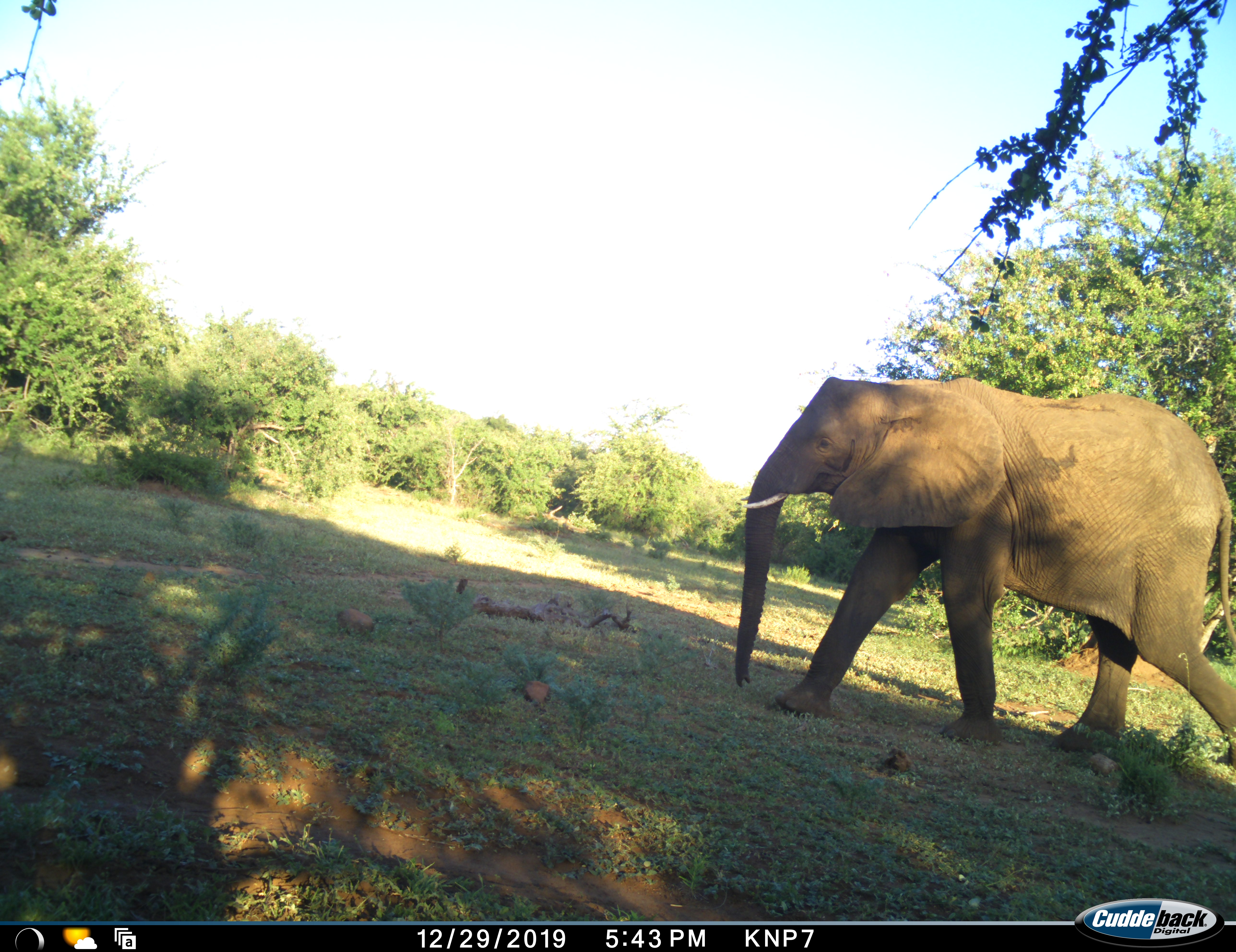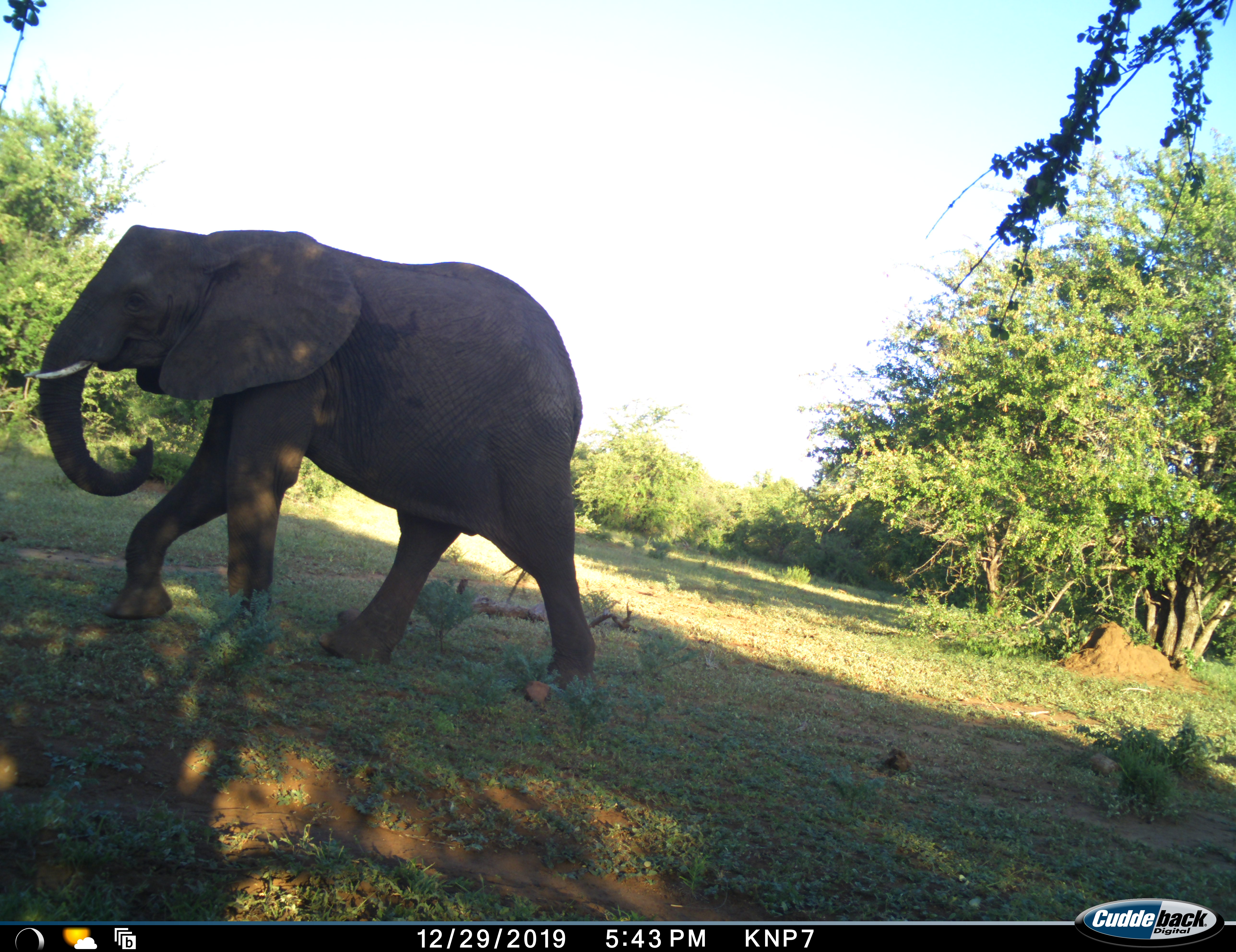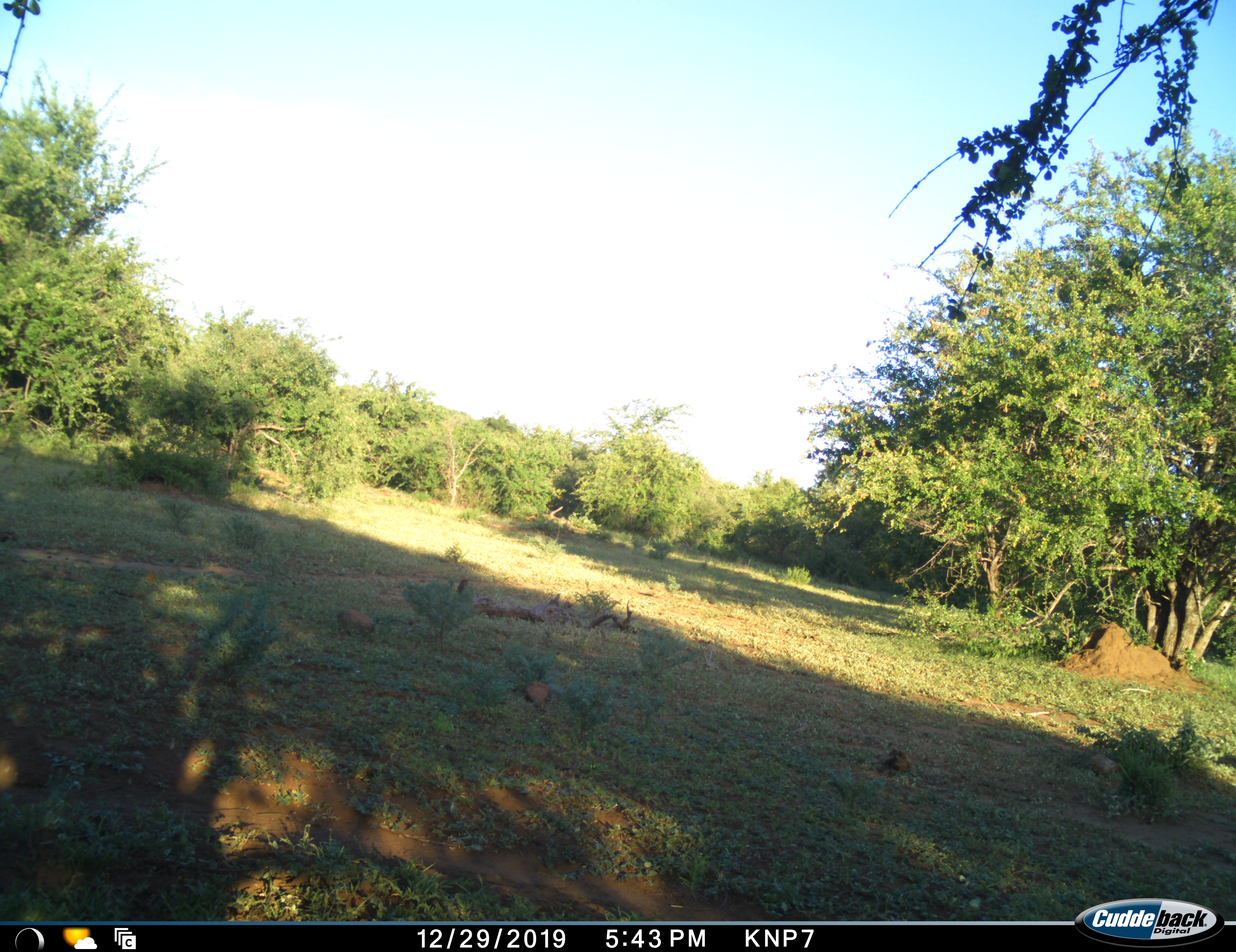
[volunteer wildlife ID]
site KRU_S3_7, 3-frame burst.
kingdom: Animalia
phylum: Chordata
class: Mammalia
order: Proboscidea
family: Elephantidae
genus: Loxodonta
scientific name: Loxodonta africana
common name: african bush elephant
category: elephant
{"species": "elephant (african bush elephant) (Loxodonta africana)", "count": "1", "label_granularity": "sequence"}